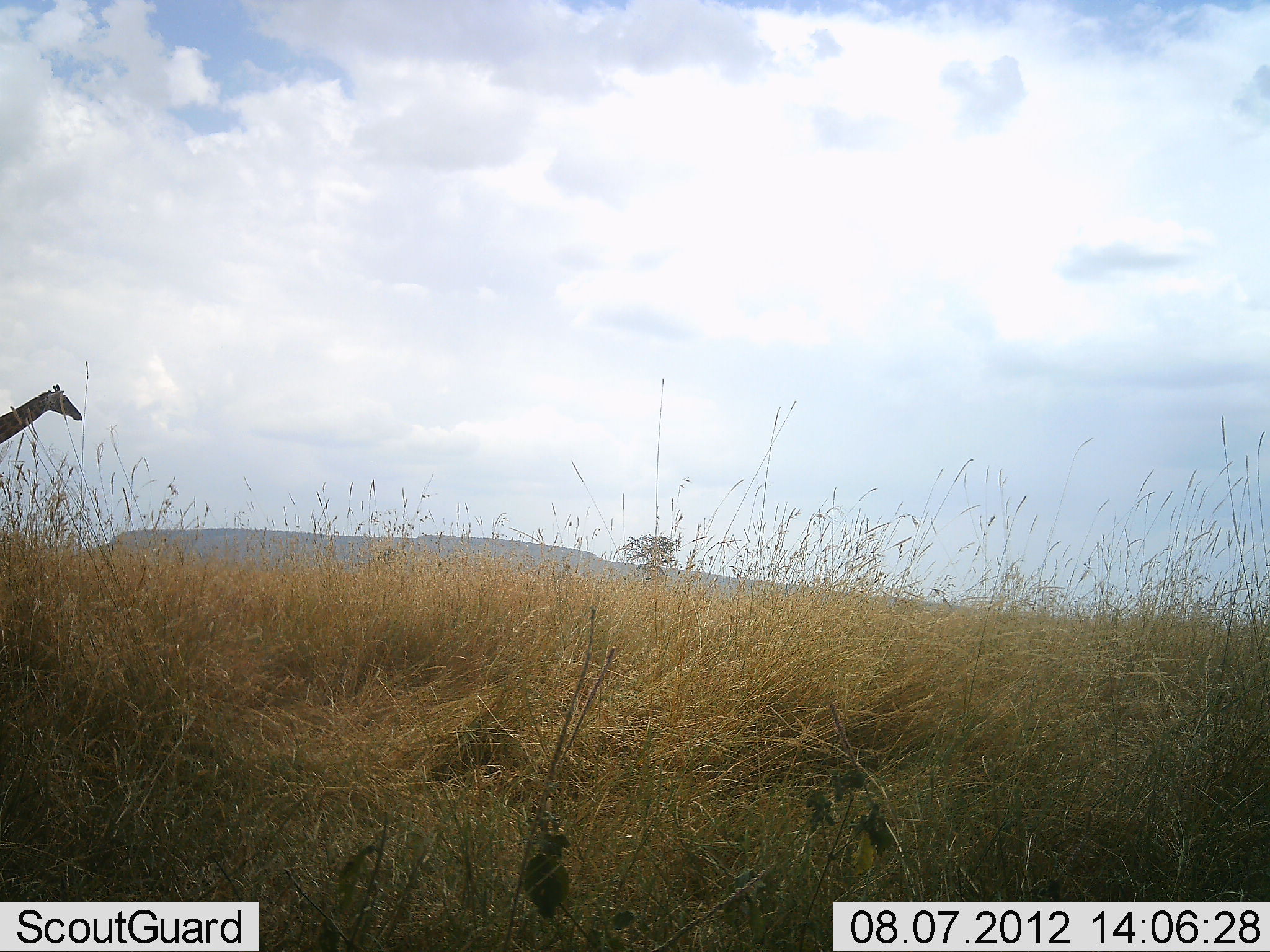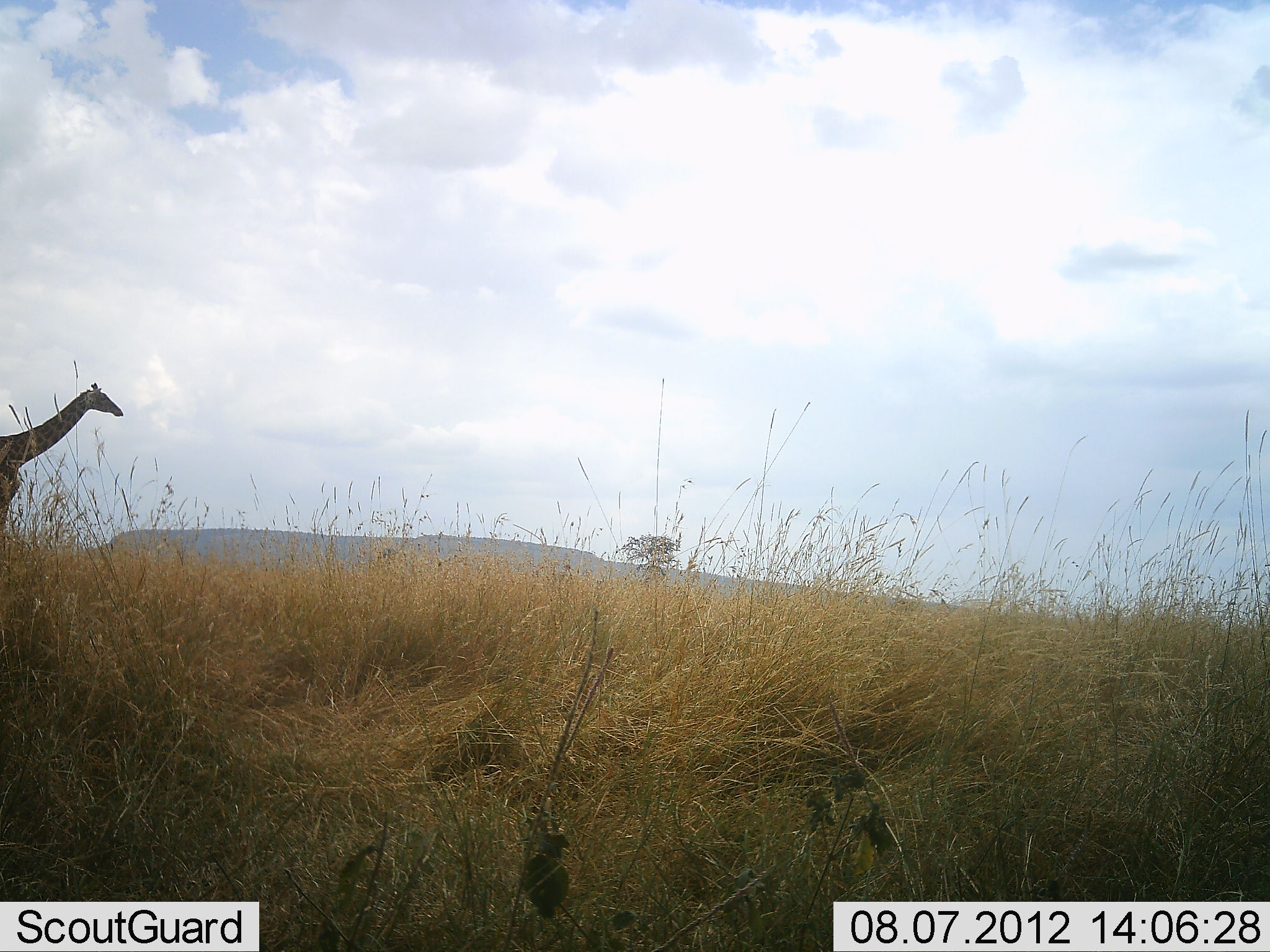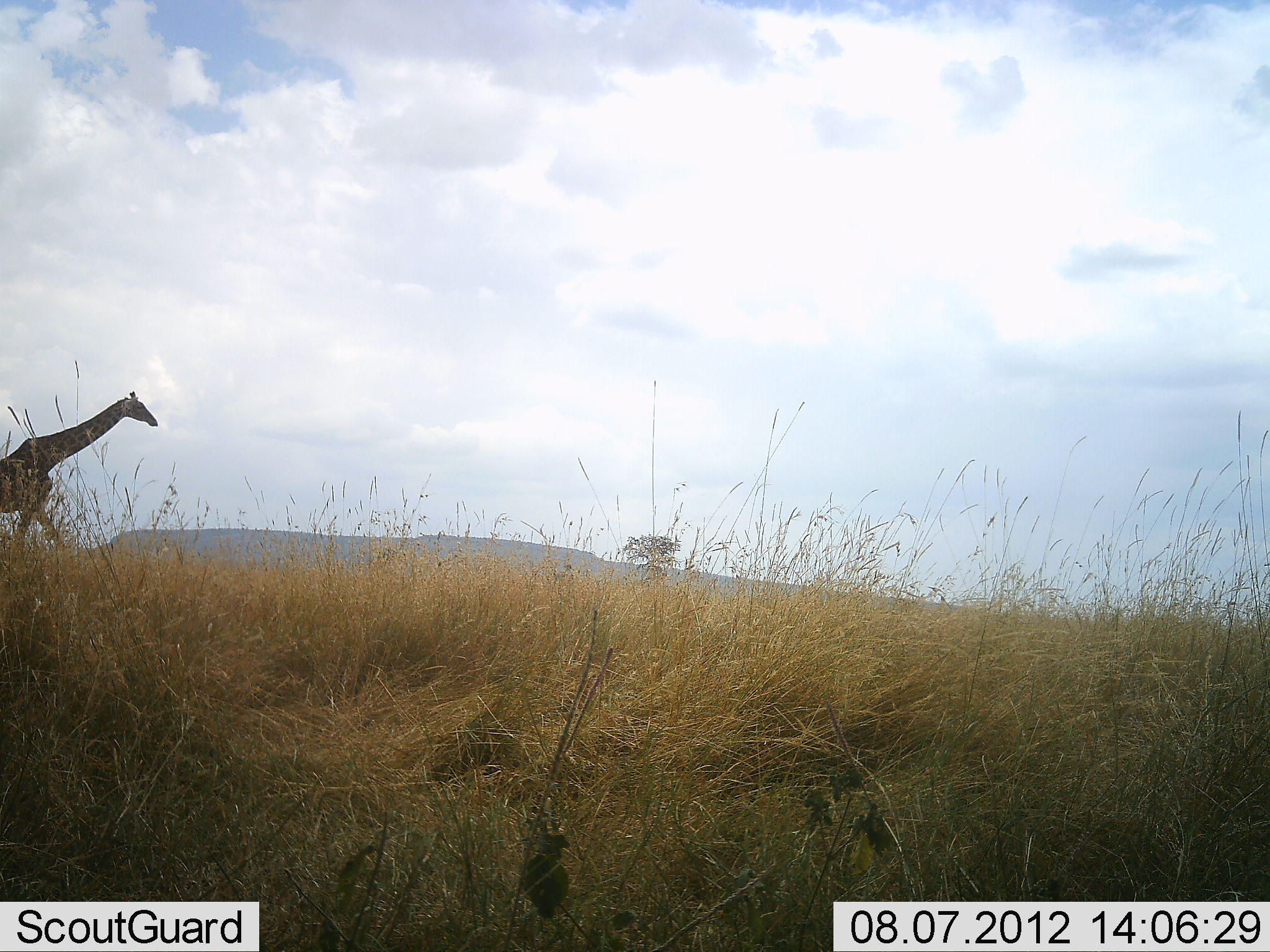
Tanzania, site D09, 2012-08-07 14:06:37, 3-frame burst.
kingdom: Animalia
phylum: Chordata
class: Mammalia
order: Artiodactyla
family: Giraffidae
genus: Giraffa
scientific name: Giraffa camelopardalis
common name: giraffe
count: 1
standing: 0%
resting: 0%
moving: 100%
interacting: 0%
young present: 0%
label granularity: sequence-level